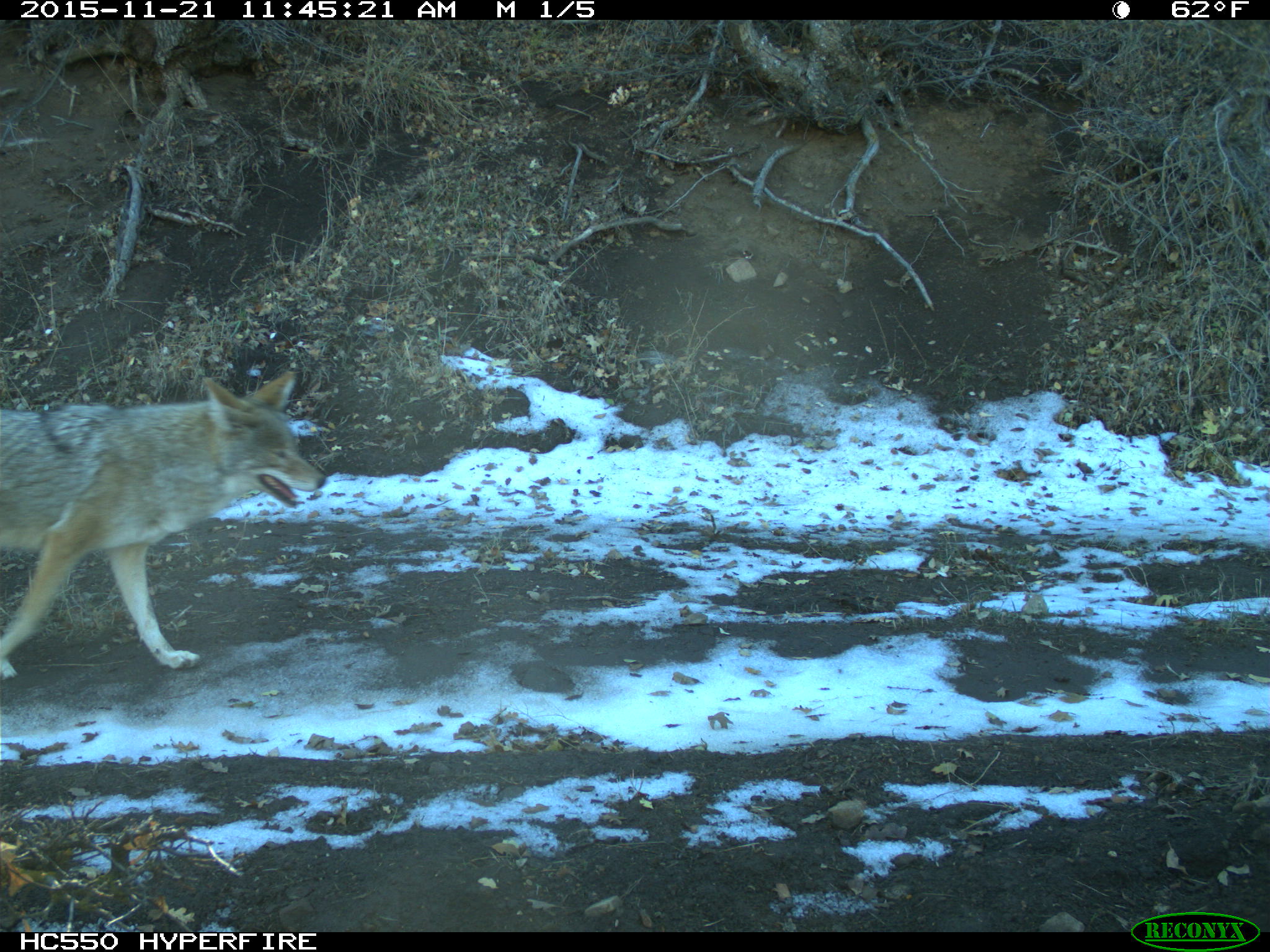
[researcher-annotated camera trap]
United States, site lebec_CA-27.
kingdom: Animalia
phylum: Chordata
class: Mammalia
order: Carnivora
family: Canidae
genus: Canis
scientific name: Canis latrans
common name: coyote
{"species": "Canis latrans (coyote)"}